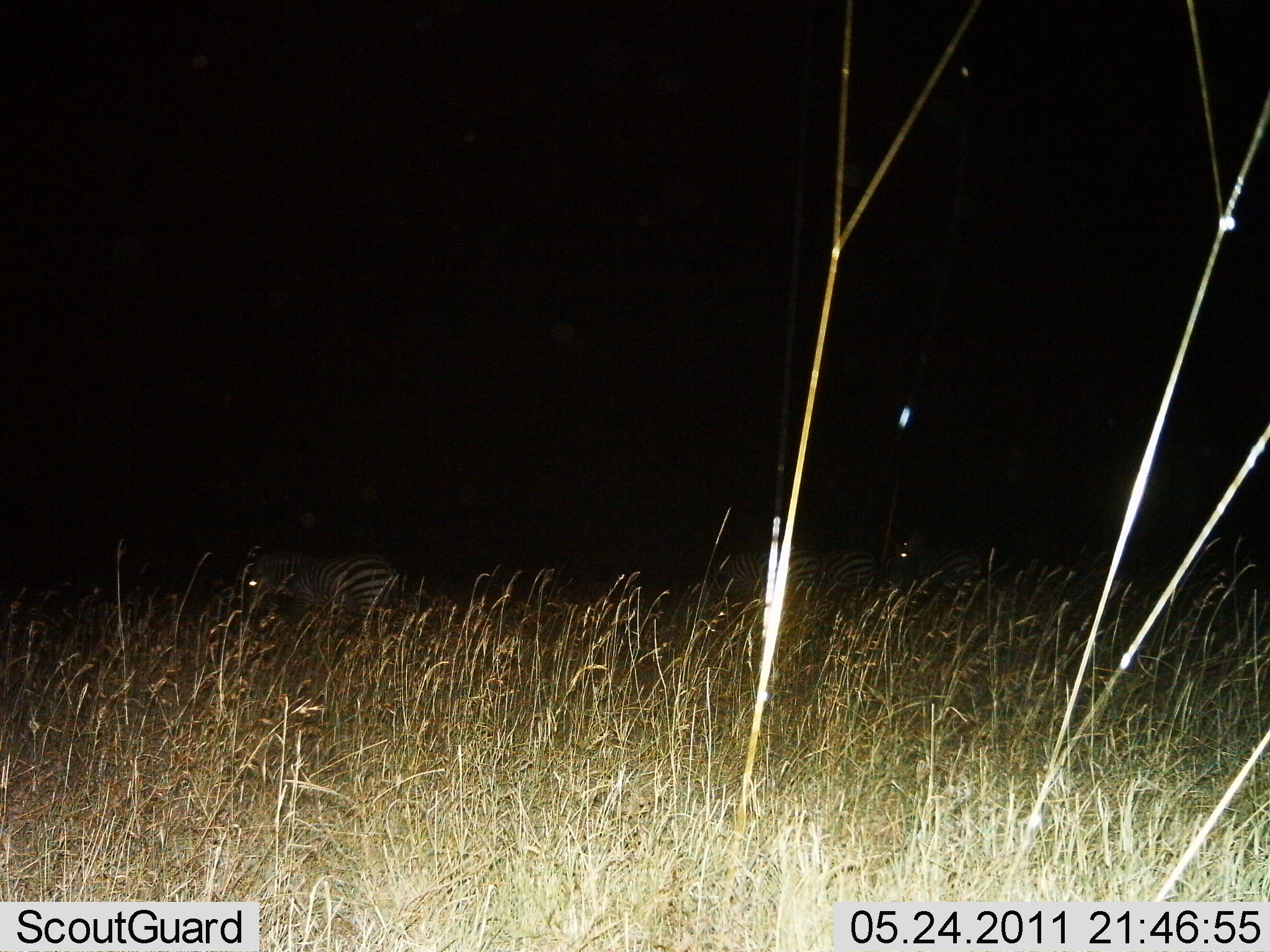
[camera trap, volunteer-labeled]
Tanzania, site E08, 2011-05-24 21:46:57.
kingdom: Animalia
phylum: Chordata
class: Mammalia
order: Perissodactyla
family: Equidae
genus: Equus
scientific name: Equus quagga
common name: plains zebra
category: zebra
Zebra (plains zebra) (Equus quagga), count 4. Behavior (volunteer vote fractions): standing 33%, resting 8%, moving 50%, interacting 0%. Young present (vote fraction): 0%. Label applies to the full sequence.